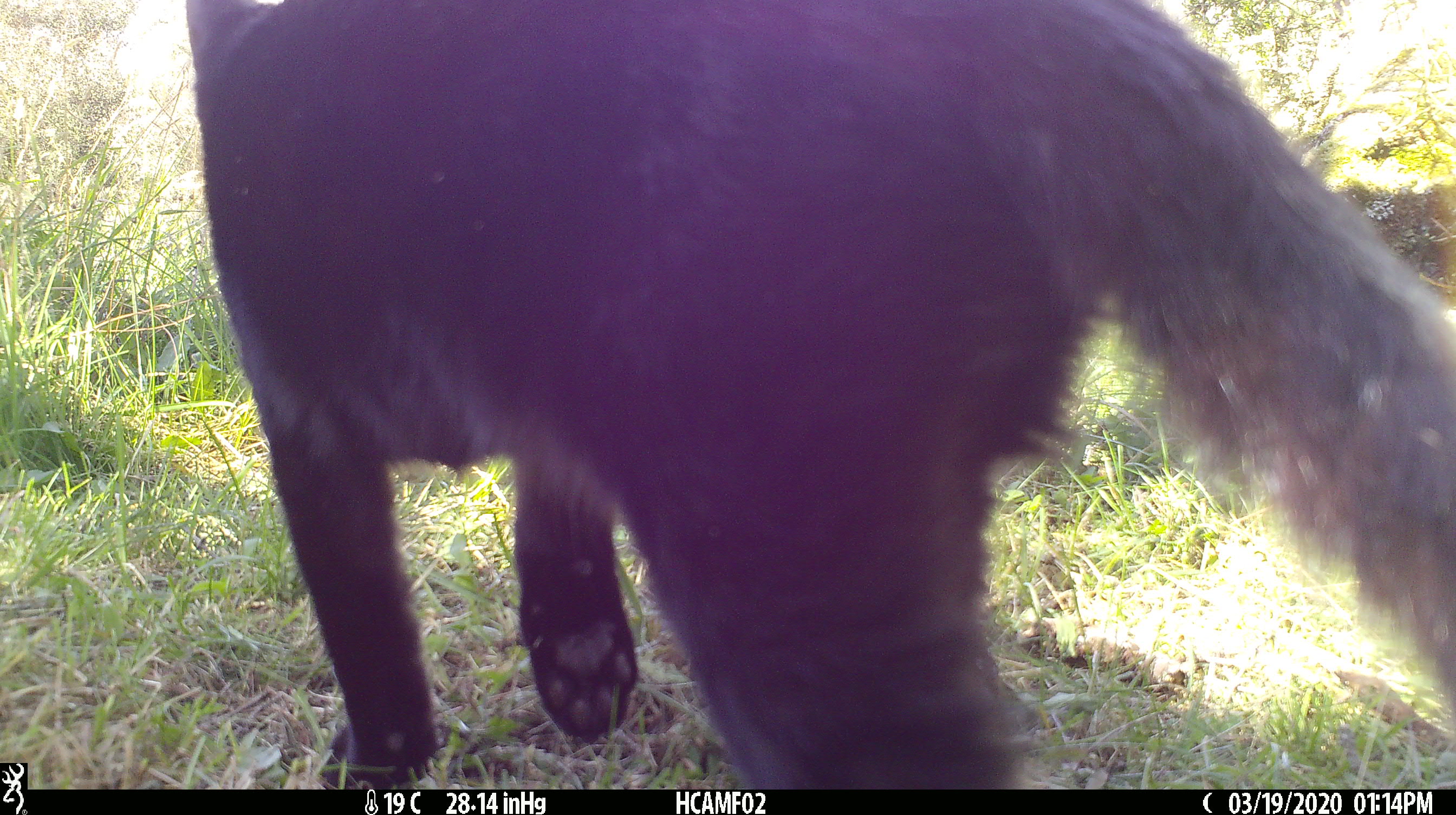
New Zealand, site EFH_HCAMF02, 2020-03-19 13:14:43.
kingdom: Animalia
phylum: Chordata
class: Mammalia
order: Carnivora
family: Felidae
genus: Felis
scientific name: Felis catus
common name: domestic cat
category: cat